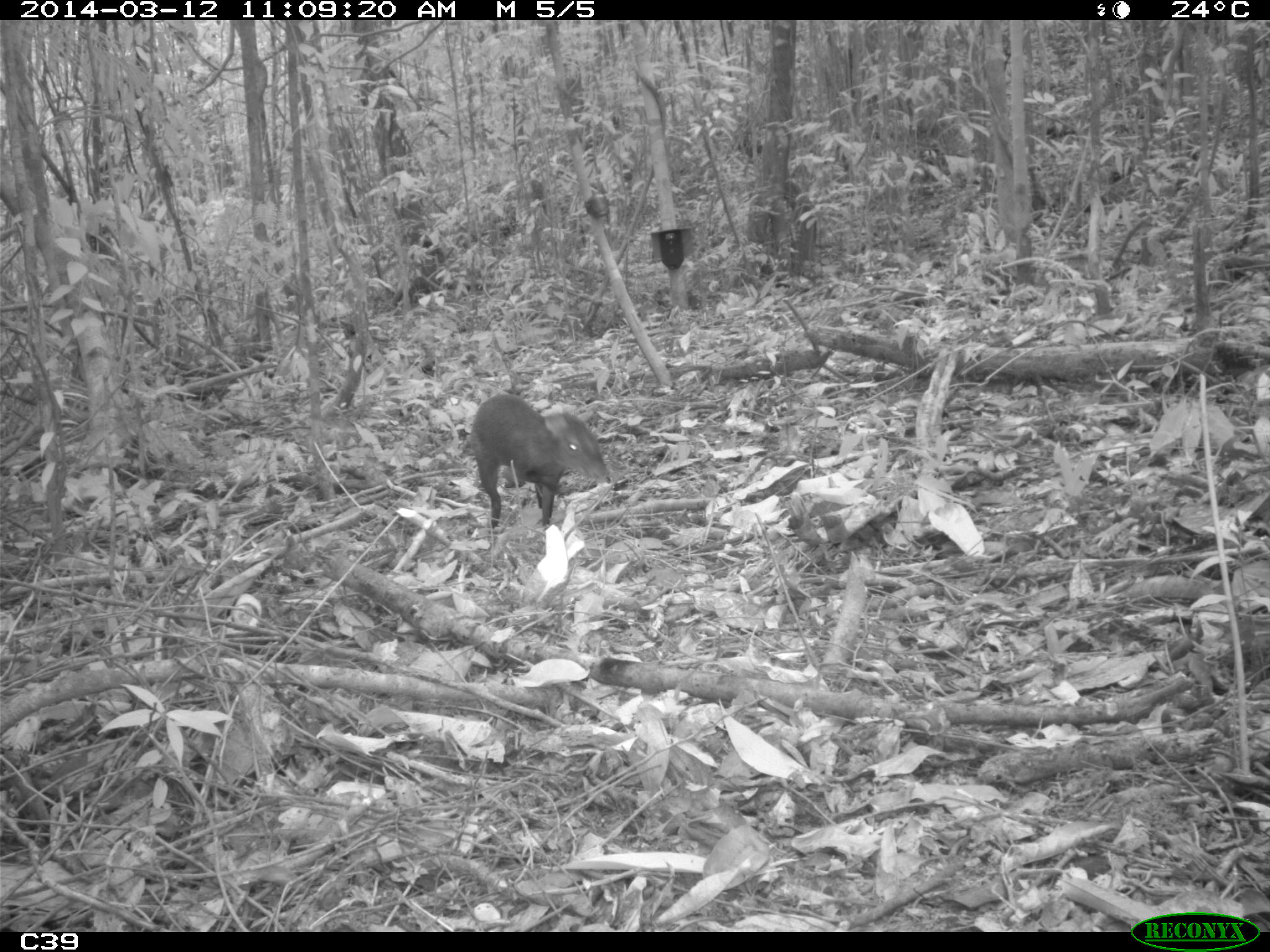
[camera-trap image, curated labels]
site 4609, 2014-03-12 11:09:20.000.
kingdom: Animalia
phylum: Chordata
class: Mammalia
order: Rodentia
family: Dasyproctidae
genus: Dasyprocta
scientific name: Dasyprocta leporina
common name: red-rumped agouti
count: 1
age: adult